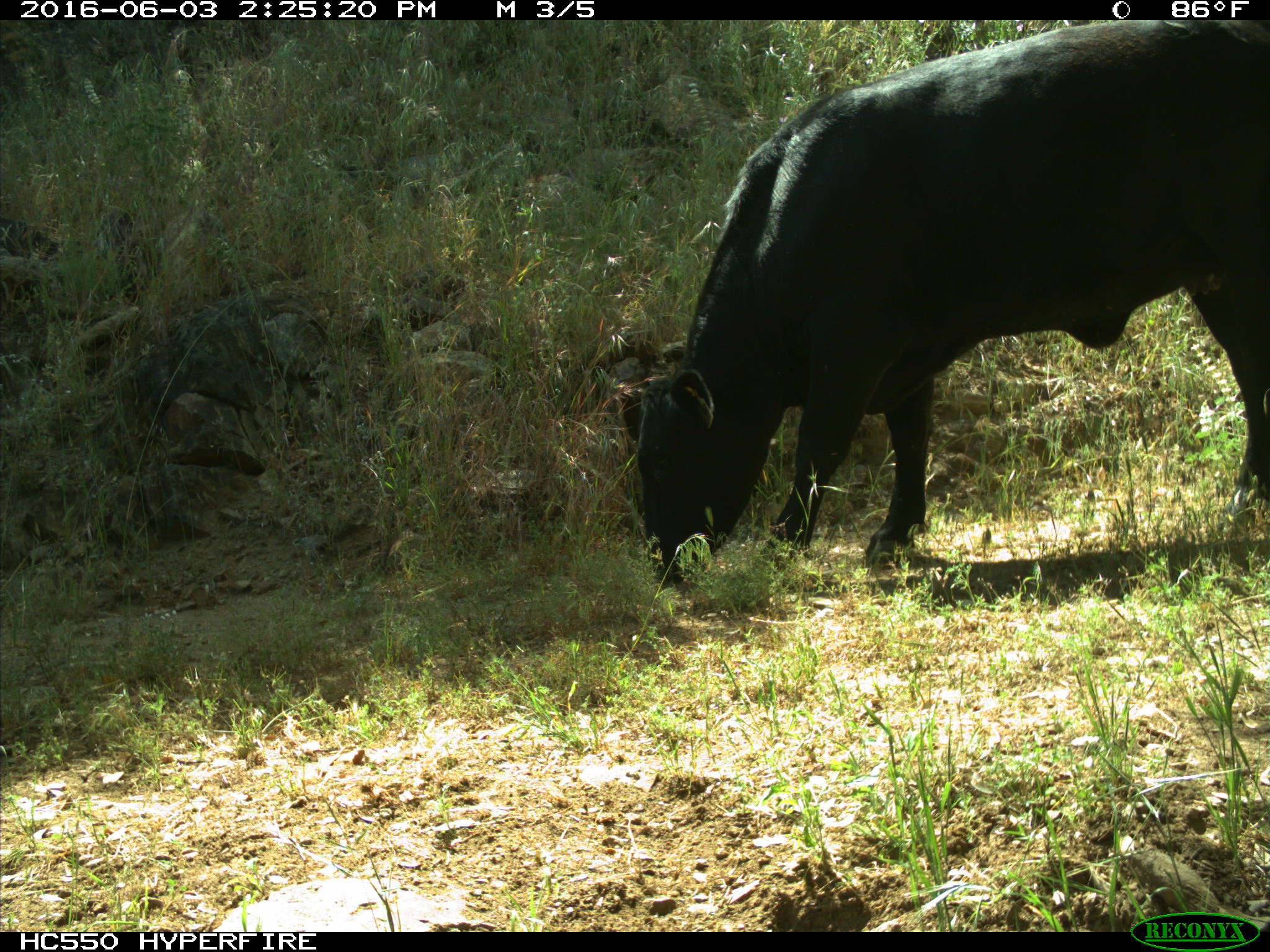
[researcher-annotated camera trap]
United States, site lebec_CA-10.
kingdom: Animalia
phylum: Chordata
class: Mammalia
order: Artiodactyla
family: Bovidae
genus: Bos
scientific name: Bos taurus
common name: domestic cow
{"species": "Bos taurus (domestic cow)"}